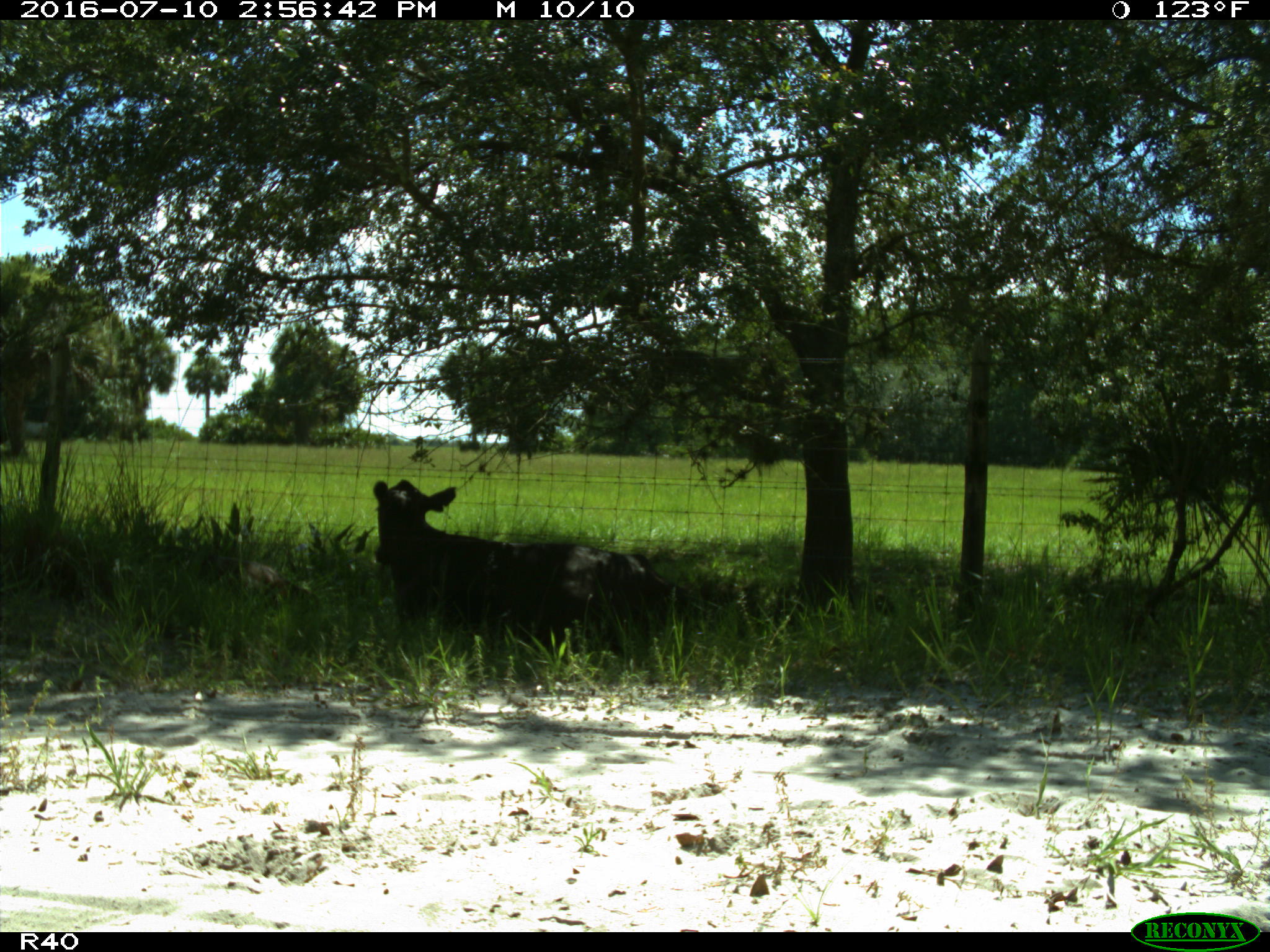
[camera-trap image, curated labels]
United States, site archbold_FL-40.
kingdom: Animalia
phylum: Chordata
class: Mammalia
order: Artiodactyla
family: Bovidae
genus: Bos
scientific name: Bos taurus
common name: domestic cow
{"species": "Bos taurus (domestic cow)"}